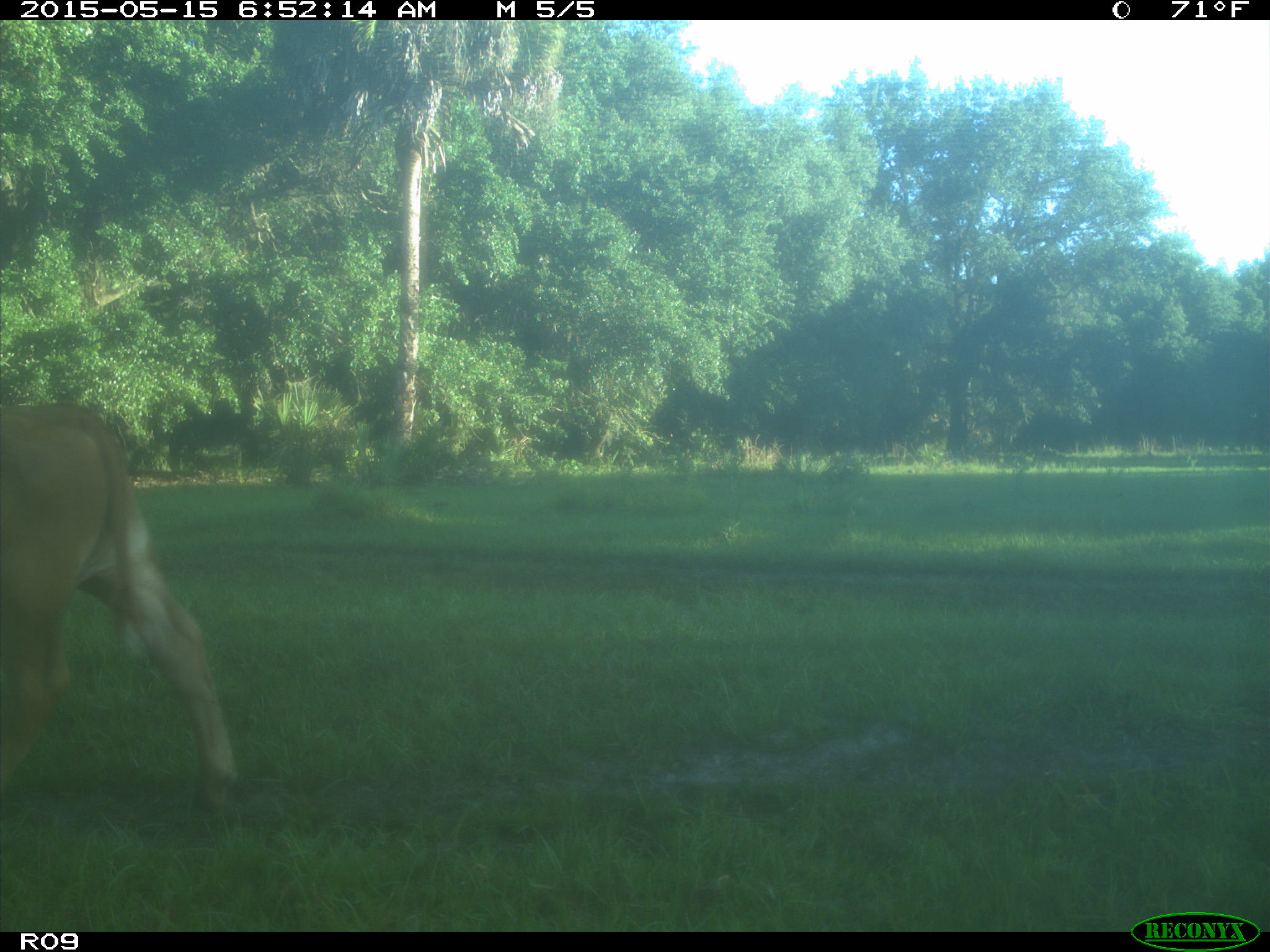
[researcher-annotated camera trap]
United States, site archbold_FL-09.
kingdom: Animalia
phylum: Chordata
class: Mammalia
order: Artiodactyla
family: Bovidae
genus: Bos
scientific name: Bos taurus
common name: domestic cow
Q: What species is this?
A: Bos taurus (domestic cow).